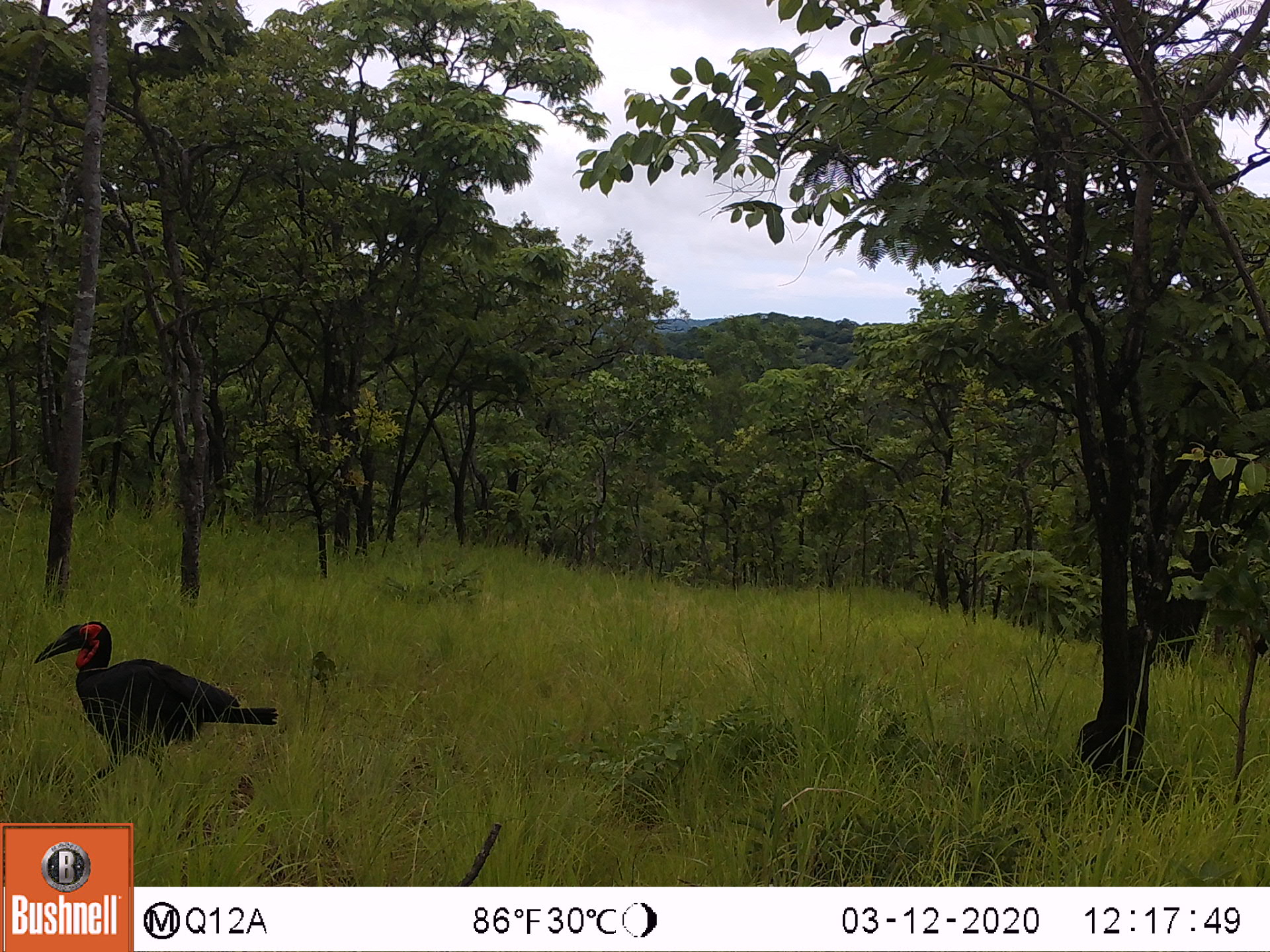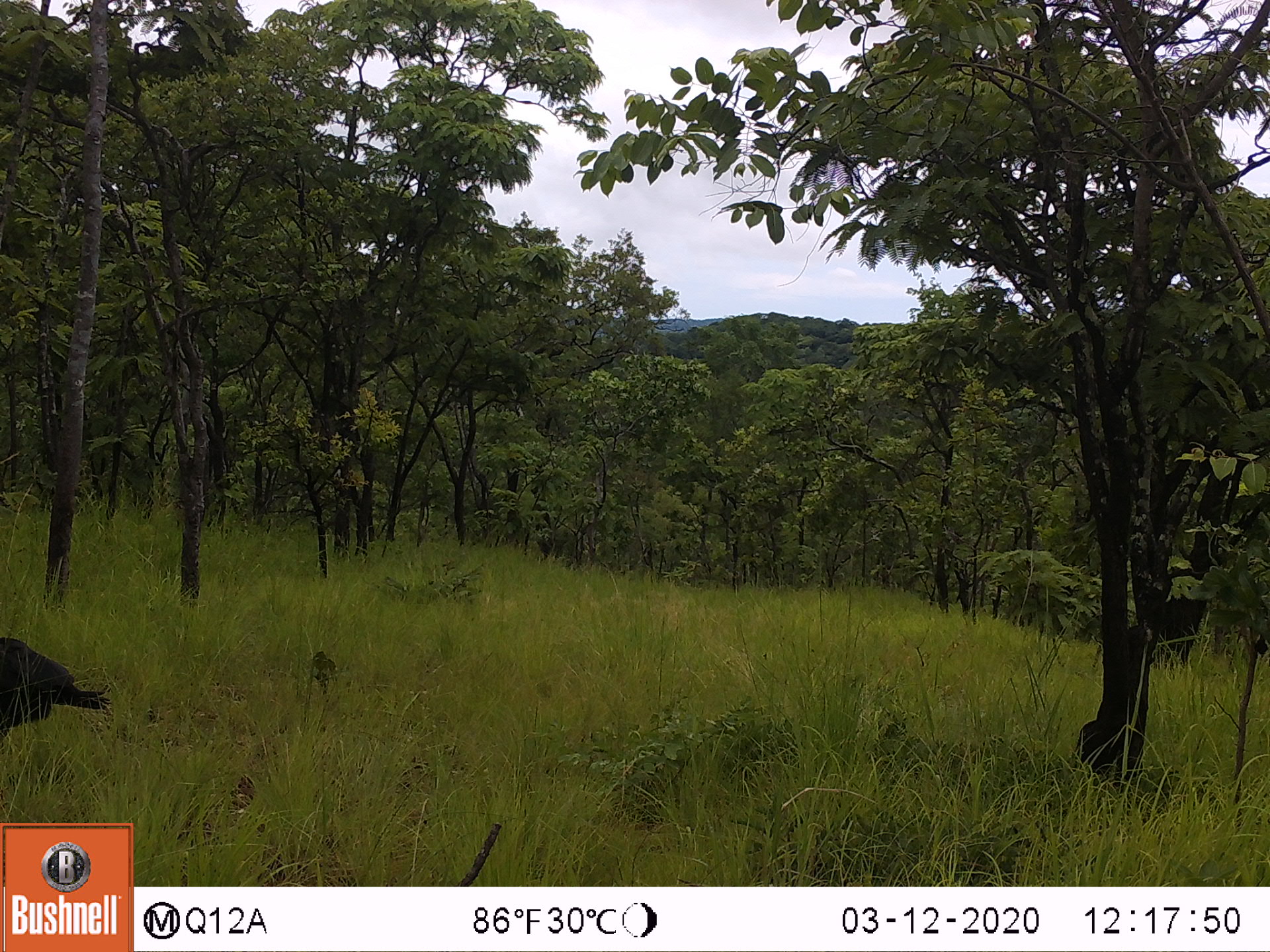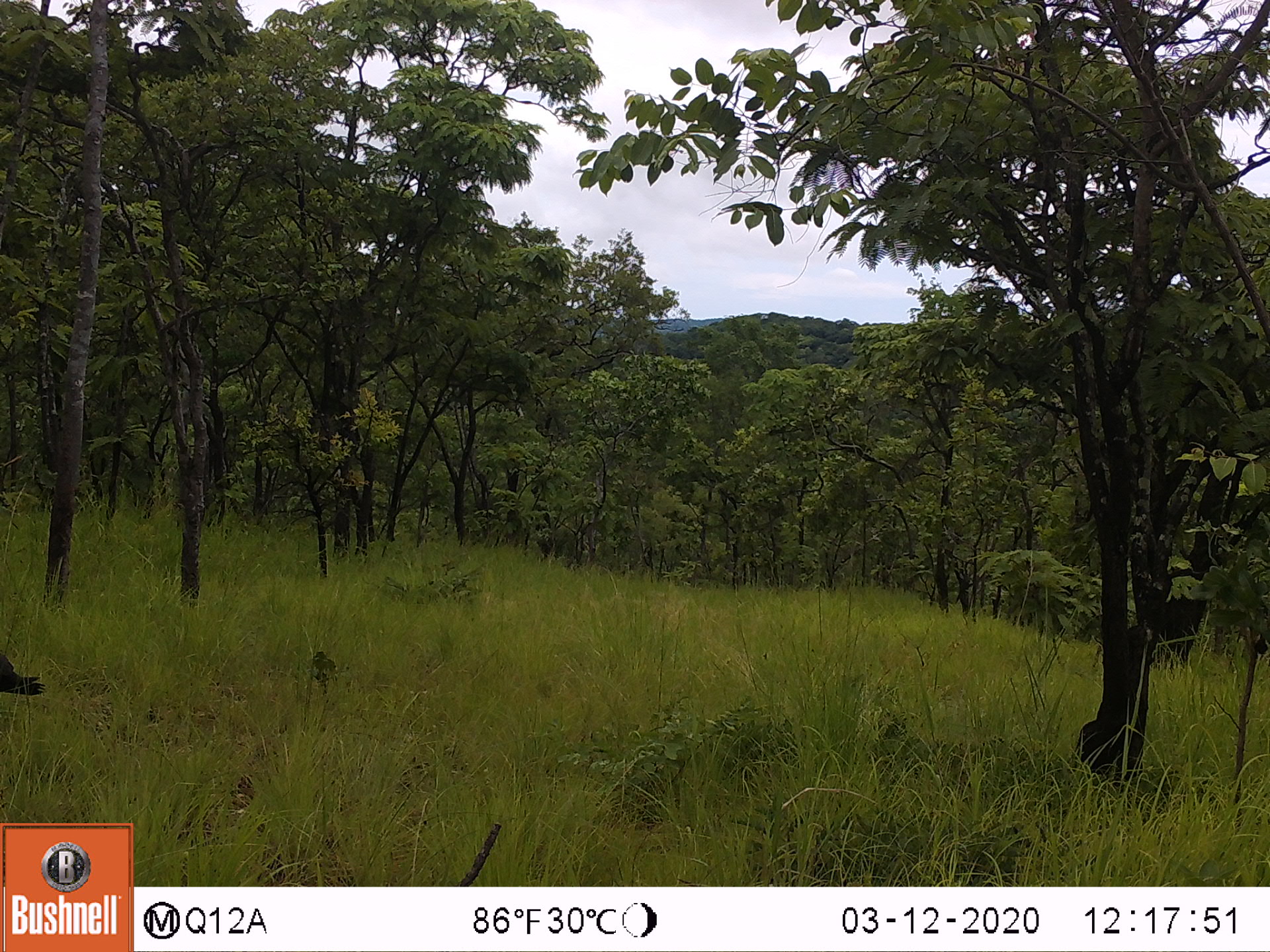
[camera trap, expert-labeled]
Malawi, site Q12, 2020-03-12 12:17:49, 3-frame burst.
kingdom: Animalia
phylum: Chordata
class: Aves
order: Bucerotiformes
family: Bucorvidae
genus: Bucorvus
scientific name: Bucorvus leadbeateri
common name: southern ground hornbill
Southern ground hornbill (Bucorvus leadbeateri), count 1.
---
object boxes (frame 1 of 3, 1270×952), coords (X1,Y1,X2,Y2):
southern ground hornbill: (24,612,276,789)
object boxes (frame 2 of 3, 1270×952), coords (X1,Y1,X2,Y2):
southern ground hornbill: (2,626,101,771)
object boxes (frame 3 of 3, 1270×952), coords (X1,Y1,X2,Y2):
southern ground hornbill: (1,654,46,705)